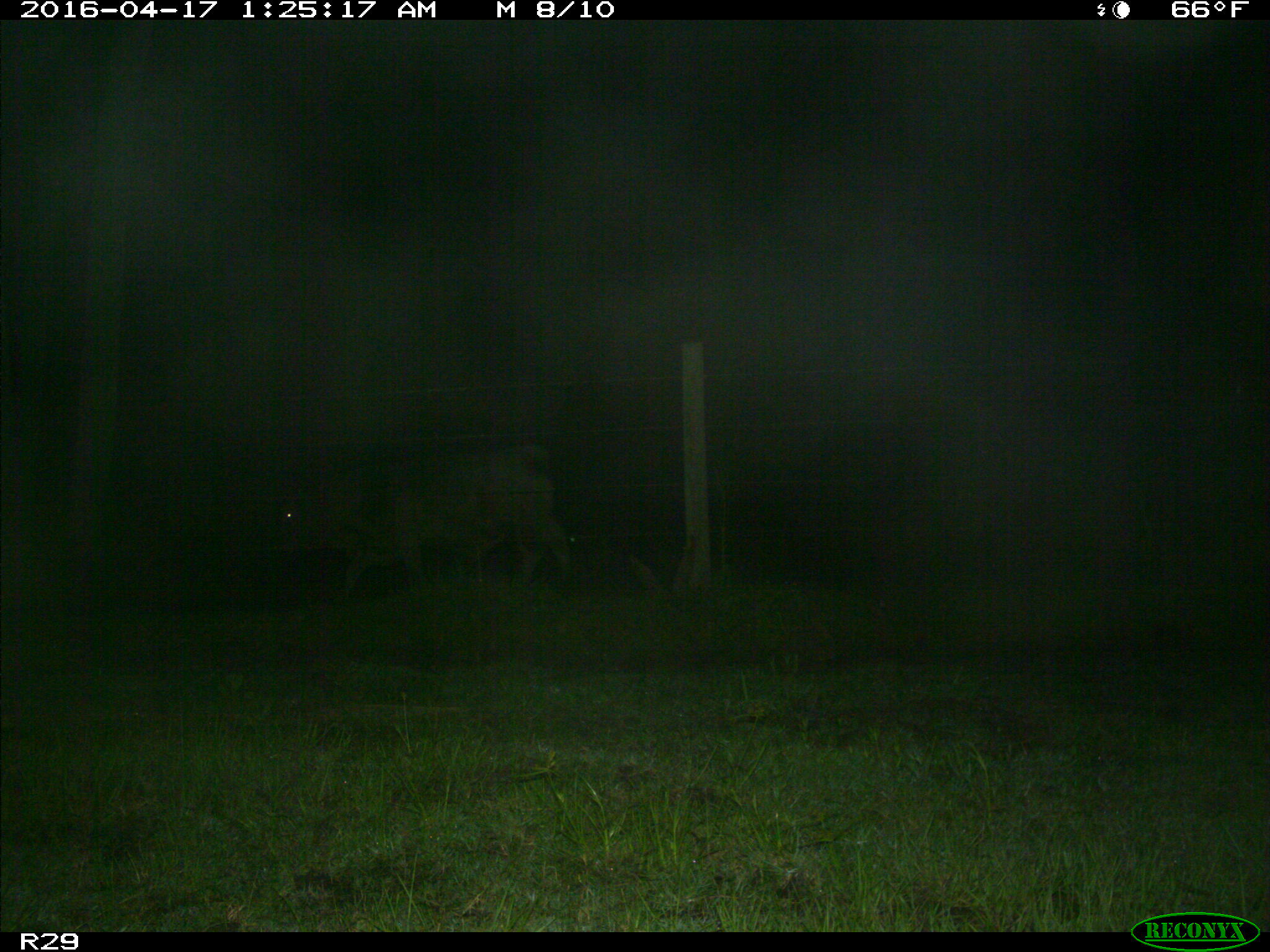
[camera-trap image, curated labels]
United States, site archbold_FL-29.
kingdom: Animalia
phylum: Chordata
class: Mammalia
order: Artiodactyla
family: Bovidae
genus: Bos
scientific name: Bos taurus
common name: domestic cow